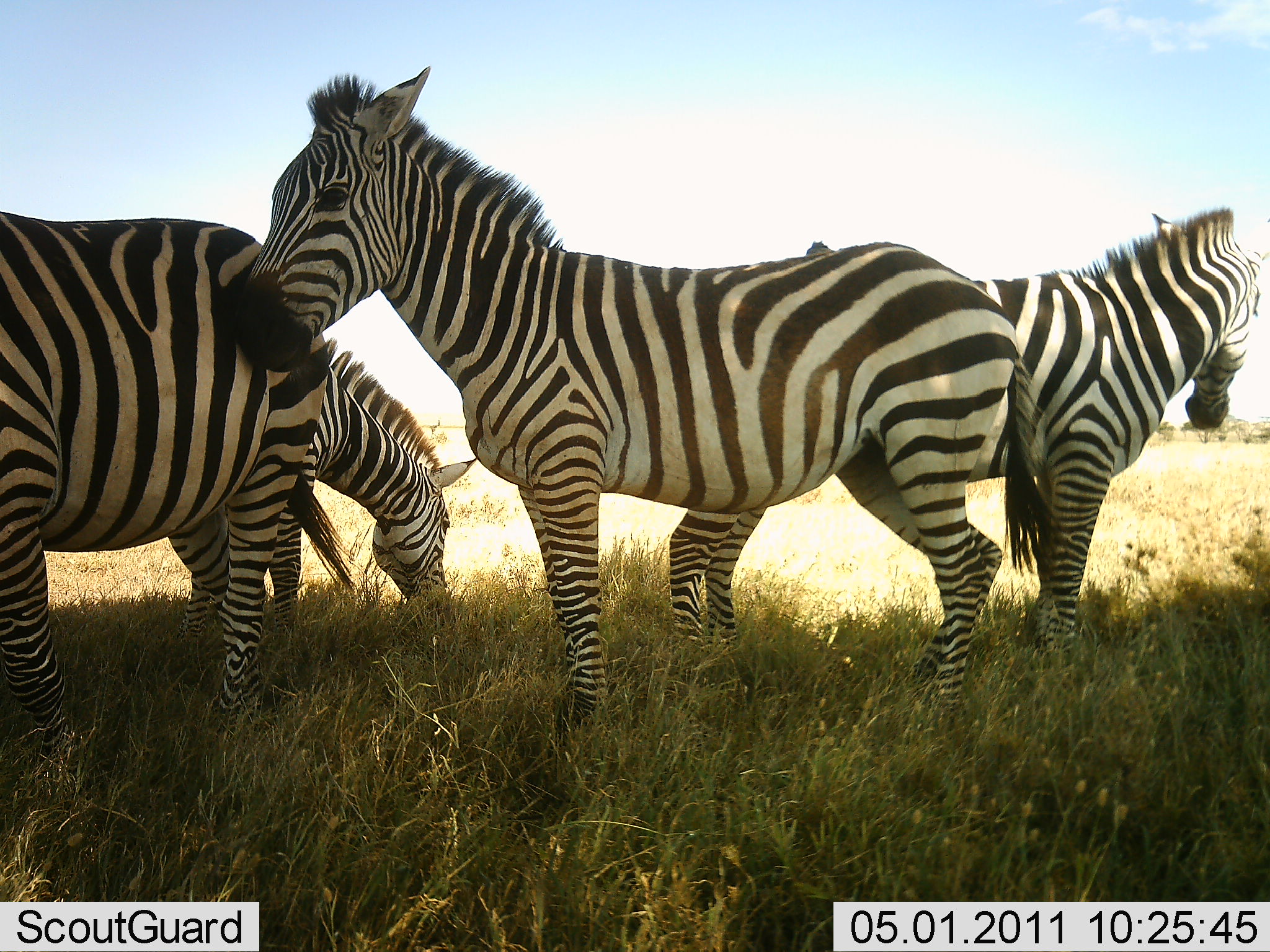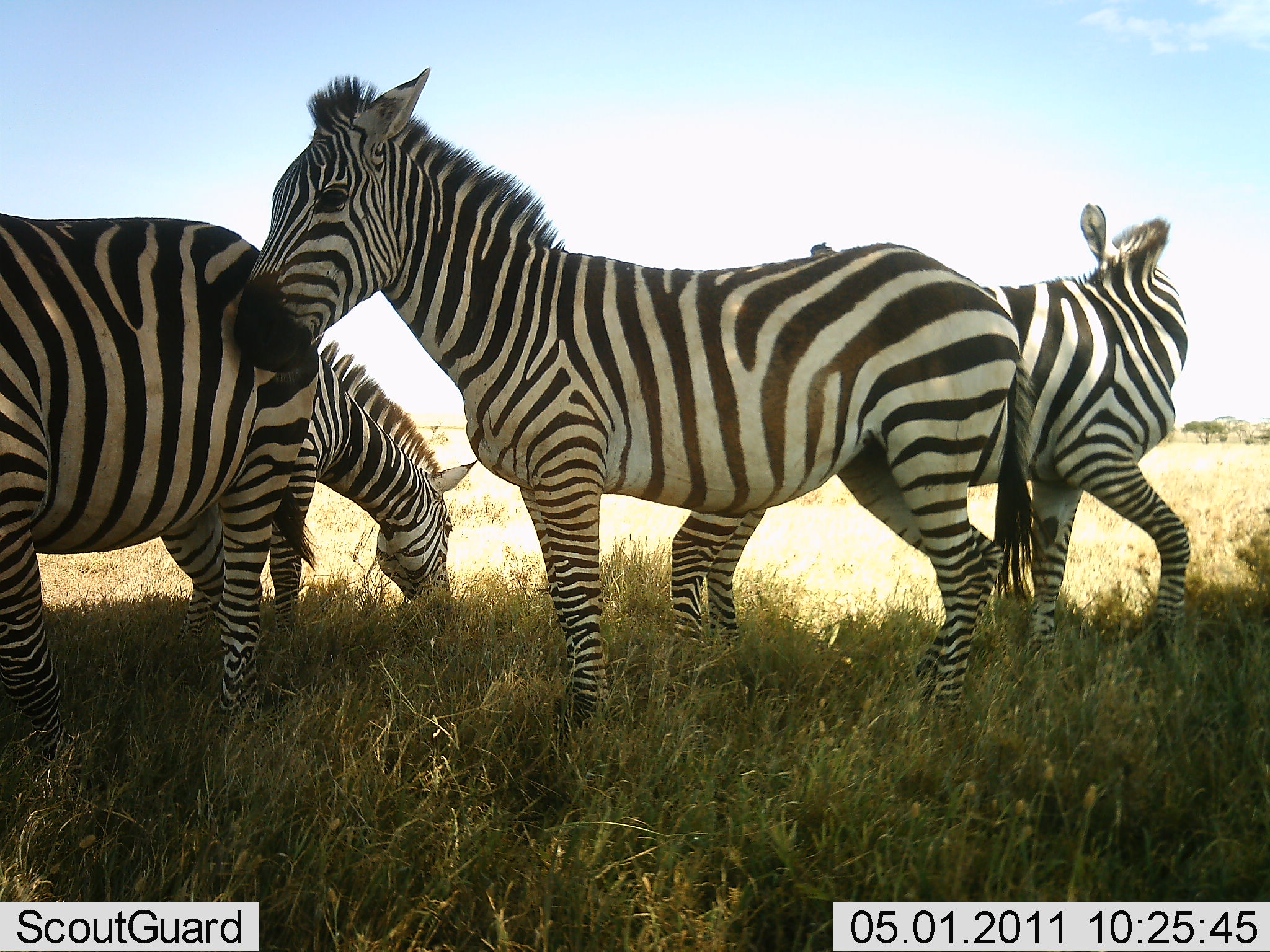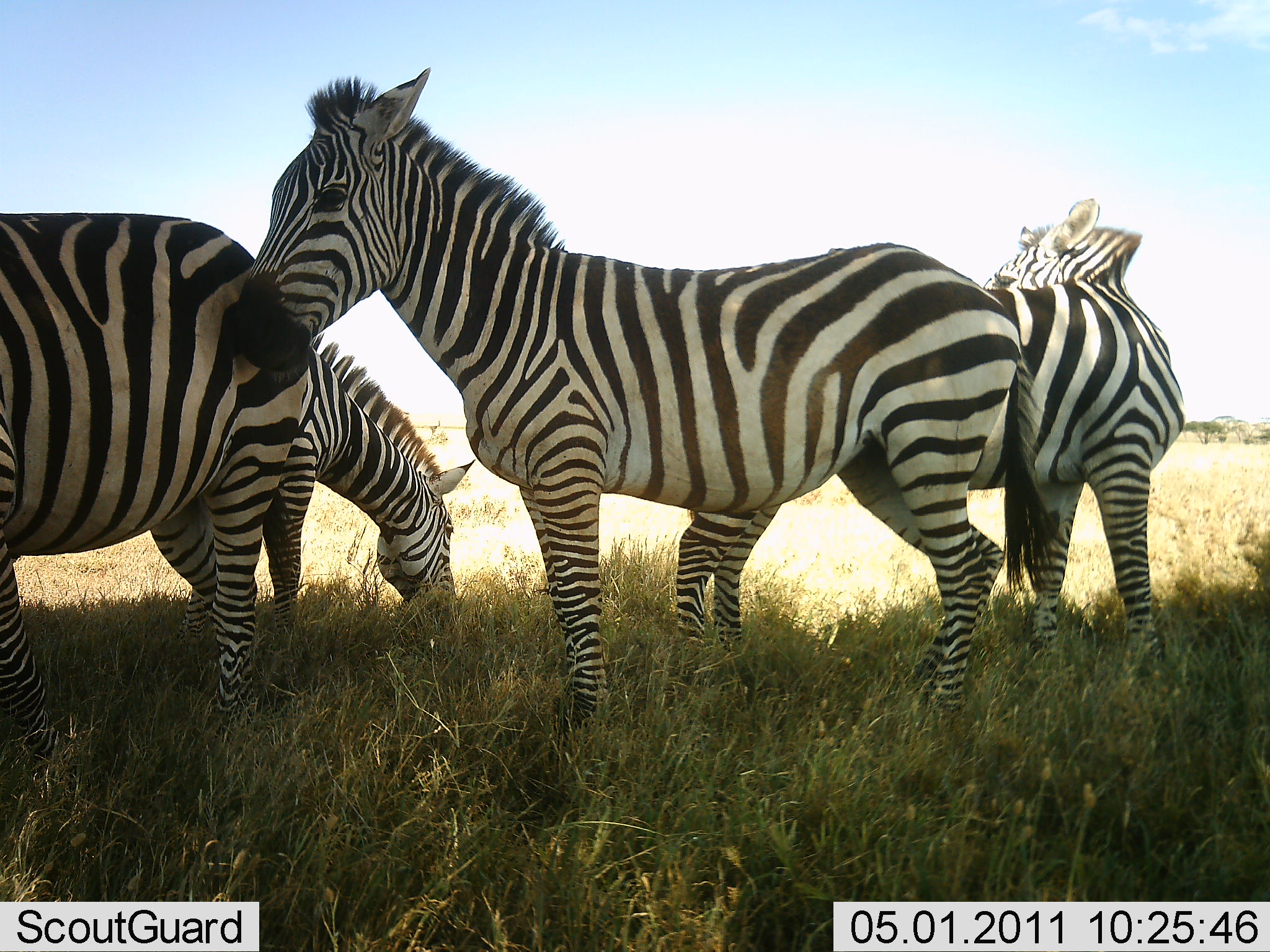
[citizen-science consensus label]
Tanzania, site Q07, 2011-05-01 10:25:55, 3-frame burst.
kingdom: Animalia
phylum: Chordata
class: Mammalia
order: Perissodactyla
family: Equidae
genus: Equus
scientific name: Equus quagga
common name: plains zebra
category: zebra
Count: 4.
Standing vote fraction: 86%.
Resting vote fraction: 14%.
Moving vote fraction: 14%.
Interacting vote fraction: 29%.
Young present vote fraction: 0%.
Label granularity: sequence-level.